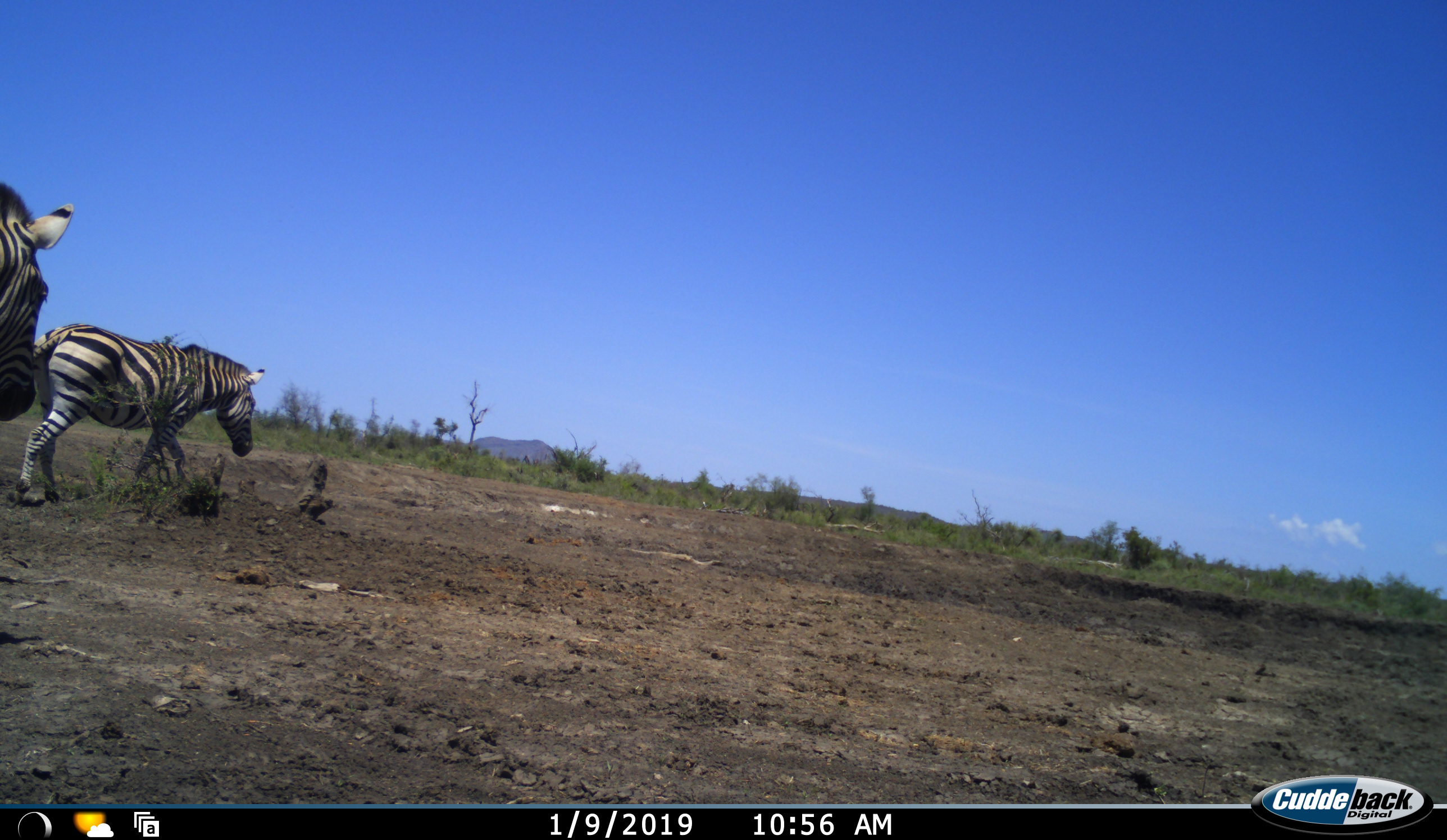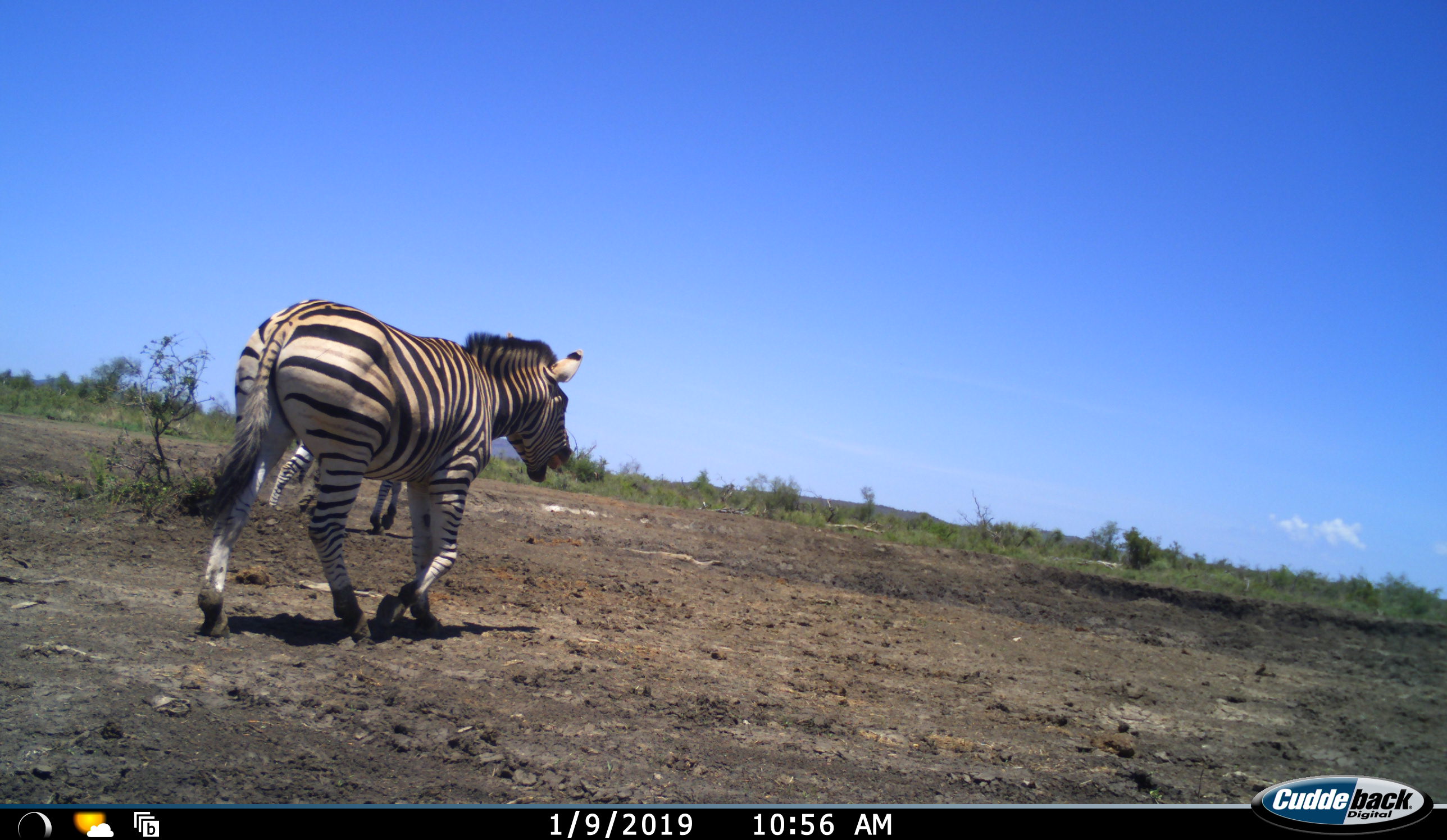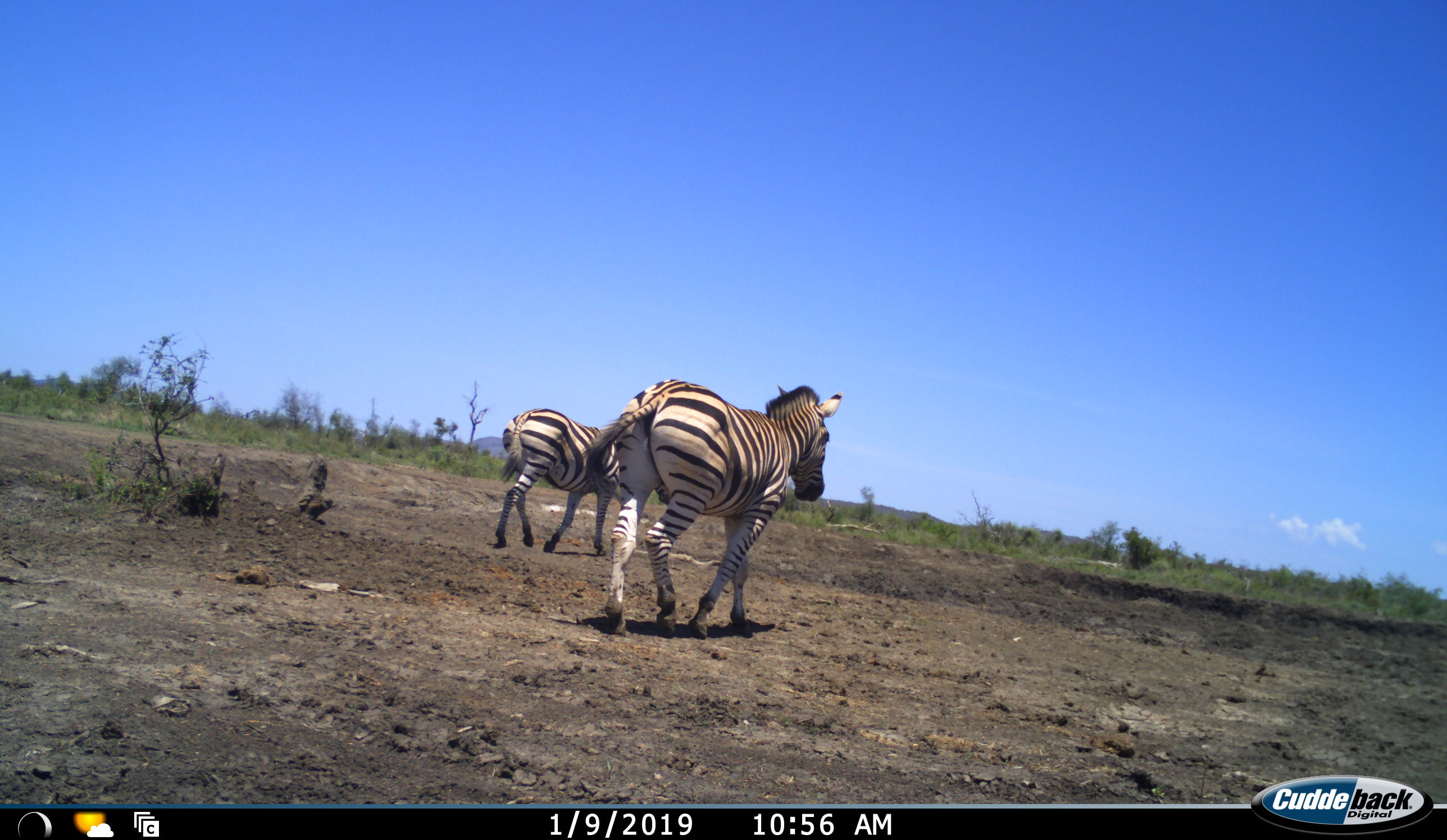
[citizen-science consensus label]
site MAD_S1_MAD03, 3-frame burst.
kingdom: Animalia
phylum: Chordata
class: Mammalia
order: Perissodactyla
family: Equidae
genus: Equus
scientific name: Equus quagga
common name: plains zebra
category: zebraplains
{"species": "zebraplains (plains zebra) (Equus quagga)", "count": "2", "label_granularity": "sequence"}